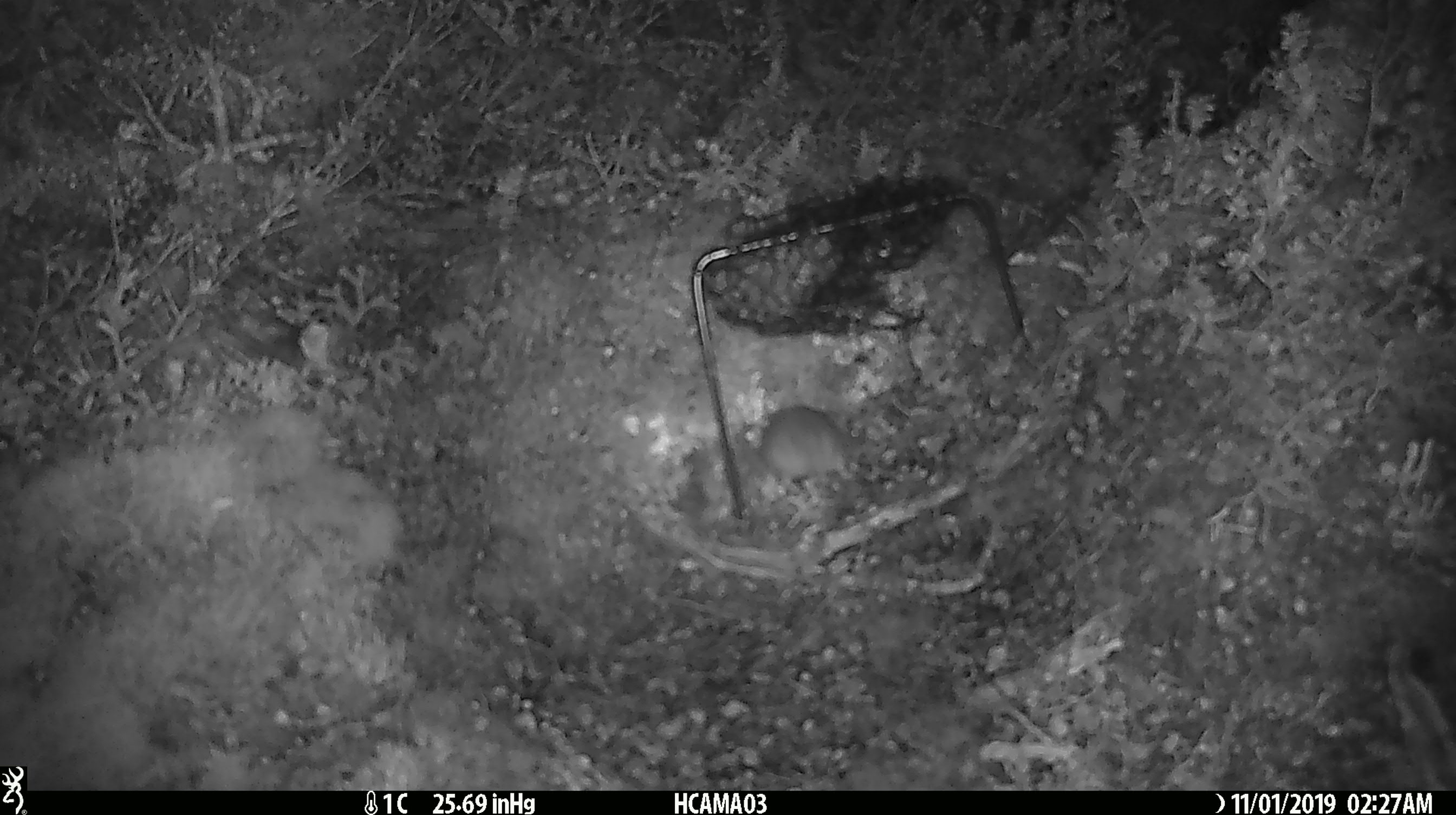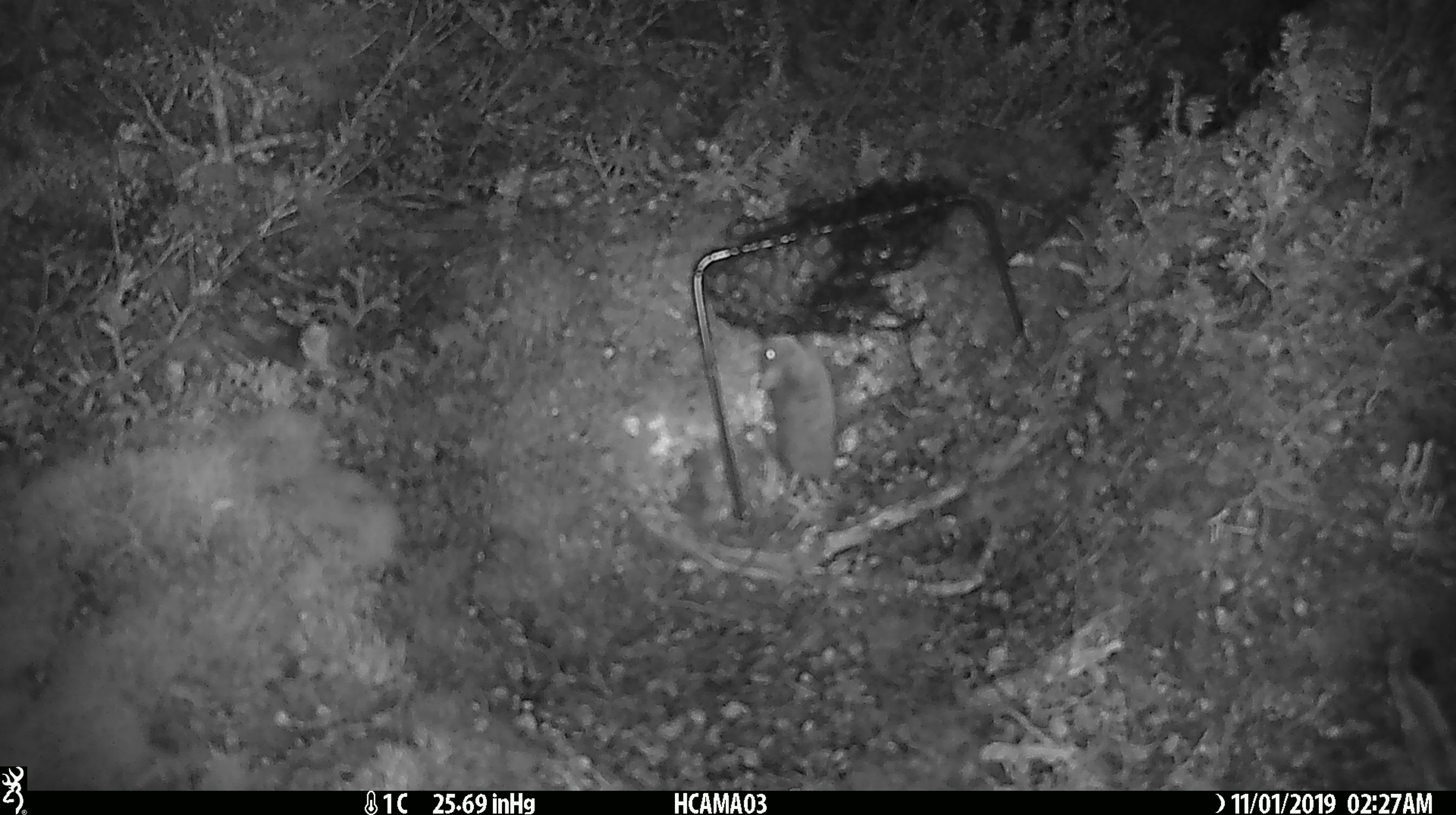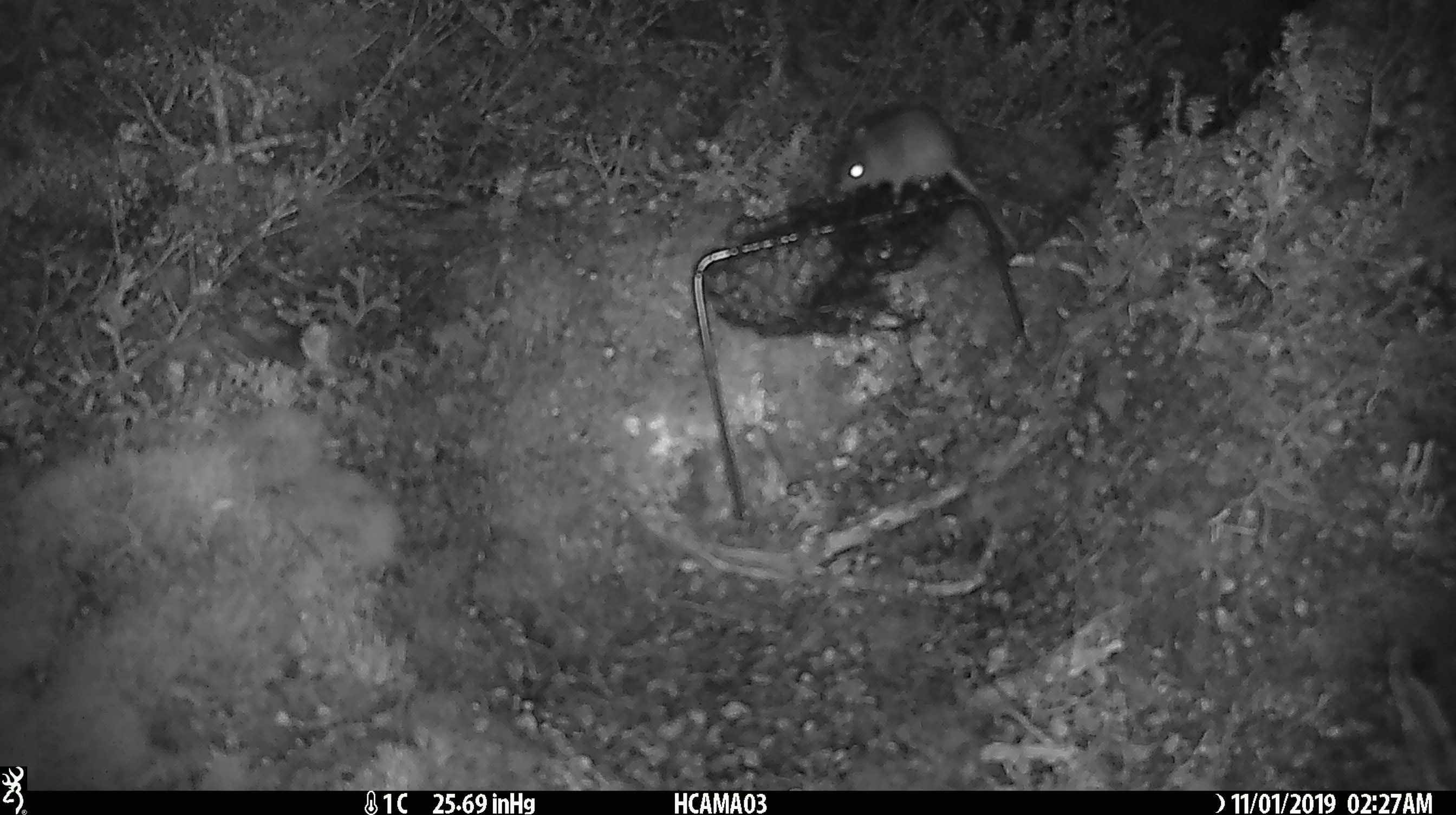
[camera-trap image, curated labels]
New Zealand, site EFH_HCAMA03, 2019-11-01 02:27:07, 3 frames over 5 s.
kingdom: Animalia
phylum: Chordata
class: Mammalia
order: Rodentia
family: Muridae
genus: Mus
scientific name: Mus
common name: mouse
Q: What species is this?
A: Mouse (Mus).